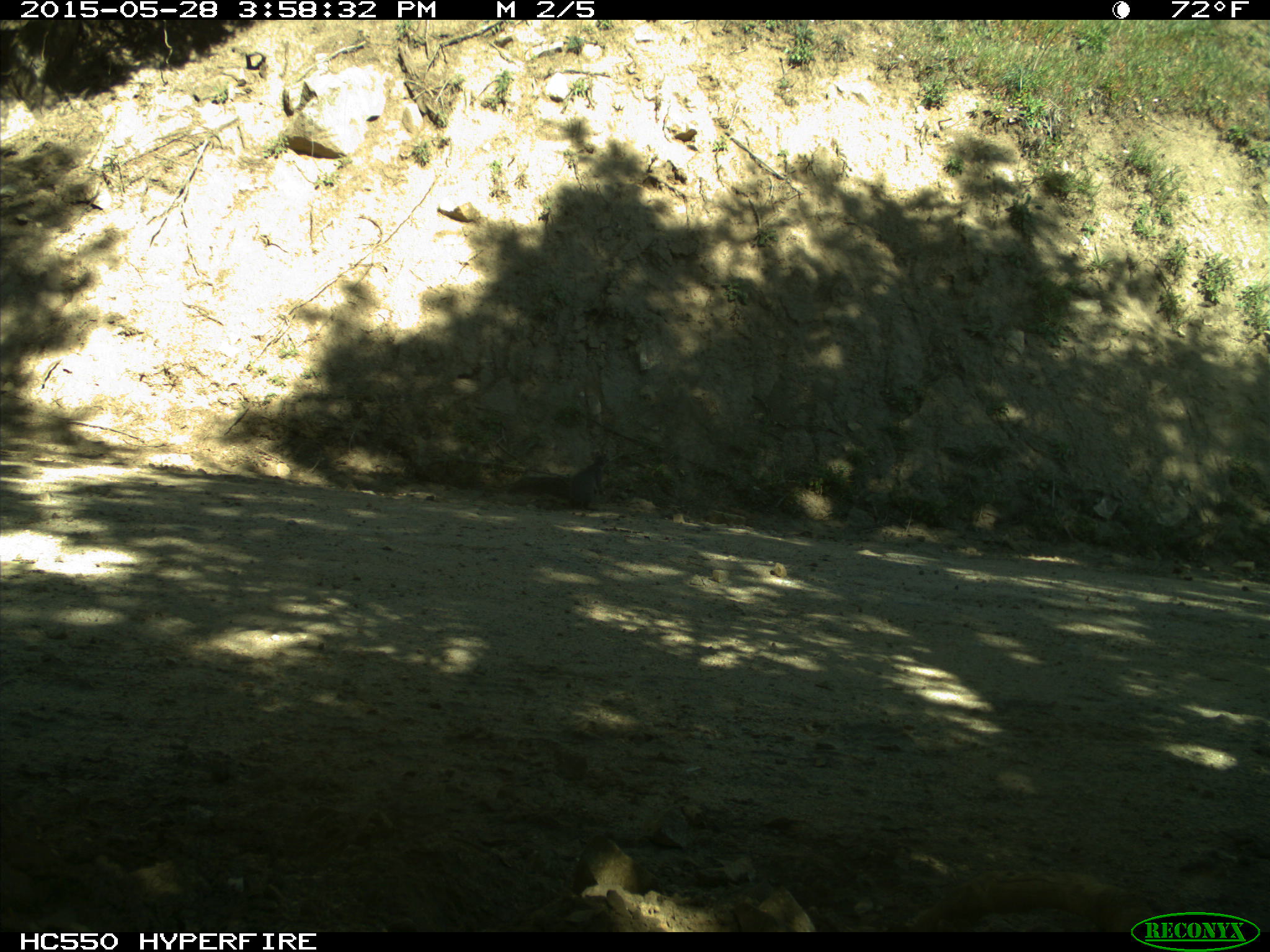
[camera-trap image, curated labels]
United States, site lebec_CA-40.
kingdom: Animalia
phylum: Chordata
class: Mammalia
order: Rodentia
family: Sciuridae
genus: Sciurus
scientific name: Sciurus carolinensis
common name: eastern gray squirrel